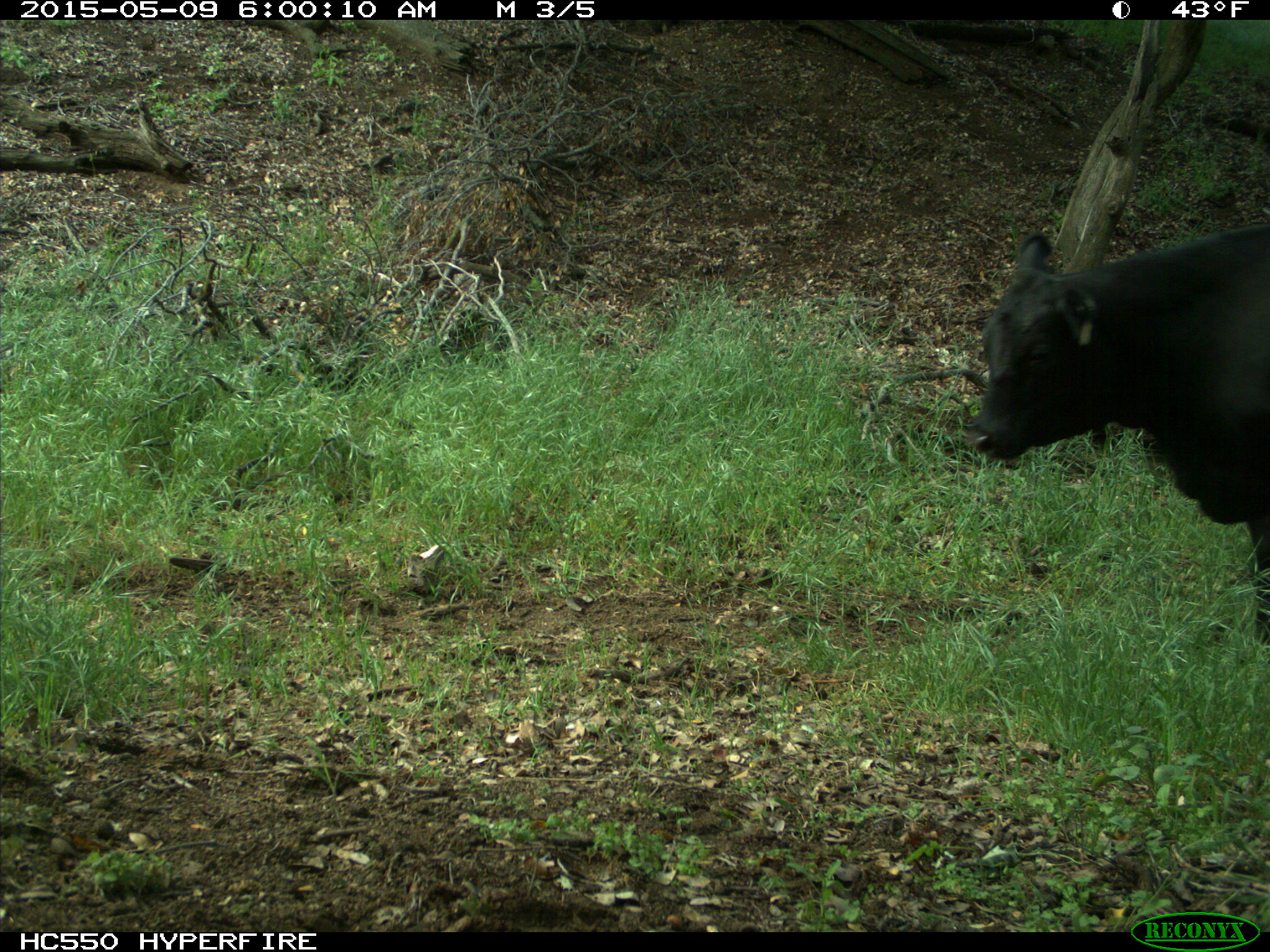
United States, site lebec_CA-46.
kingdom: Animalia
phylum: Chordata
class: Mammalia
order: Artiodactyla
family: Bovidae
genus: Bos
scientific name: Bos taurus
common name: domestic cow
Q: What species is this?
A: Bos taurus (domestic cow).